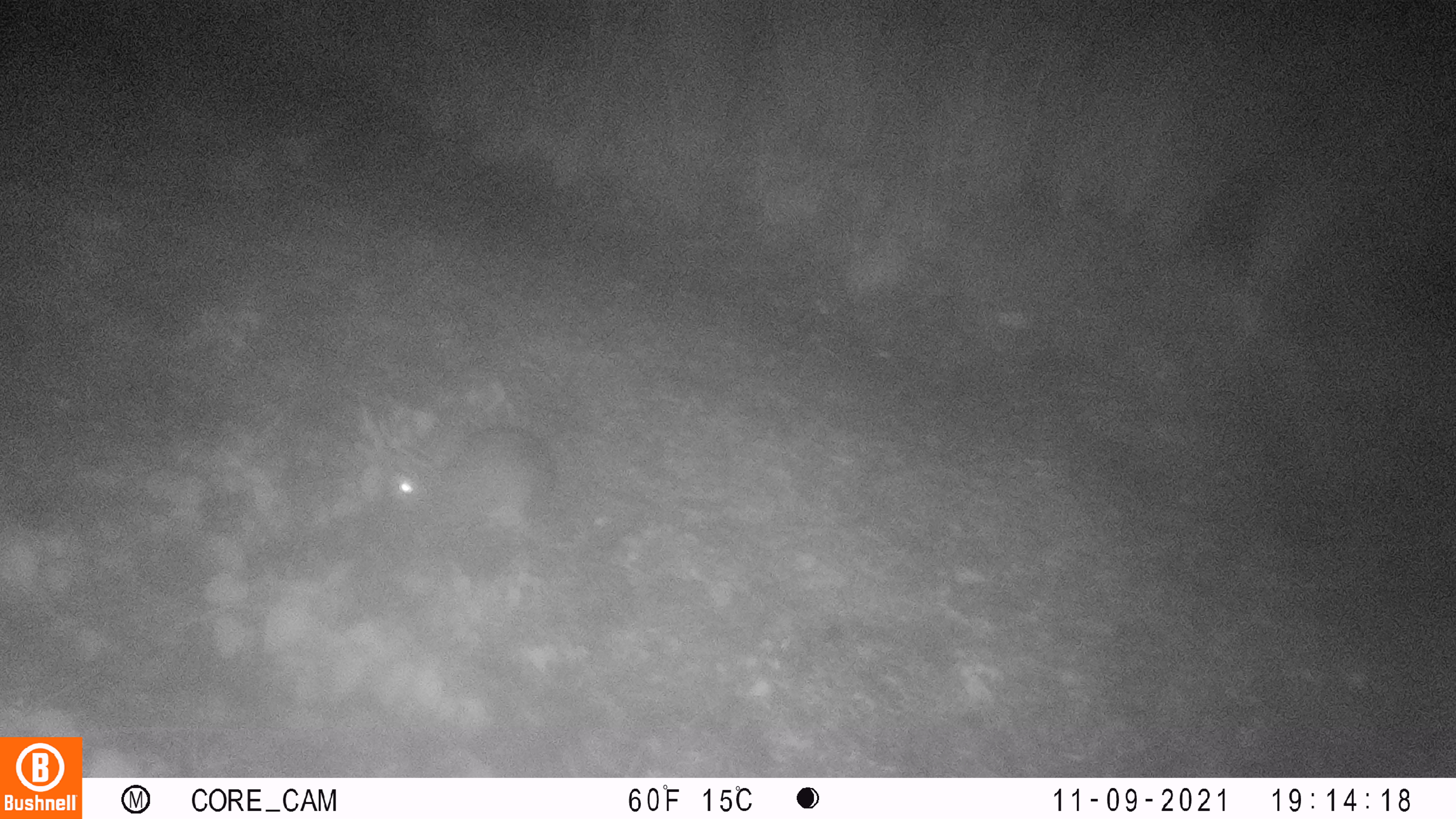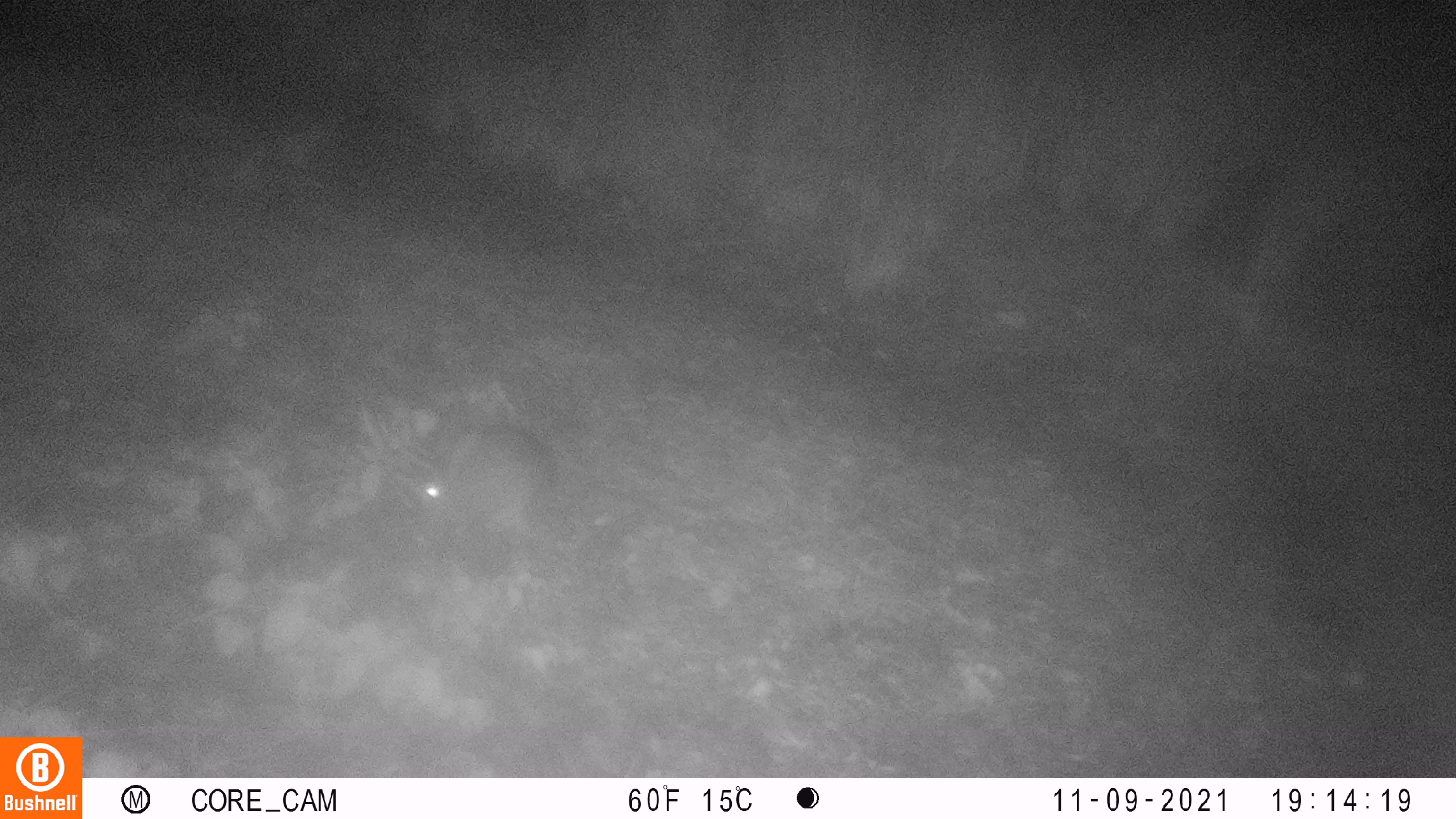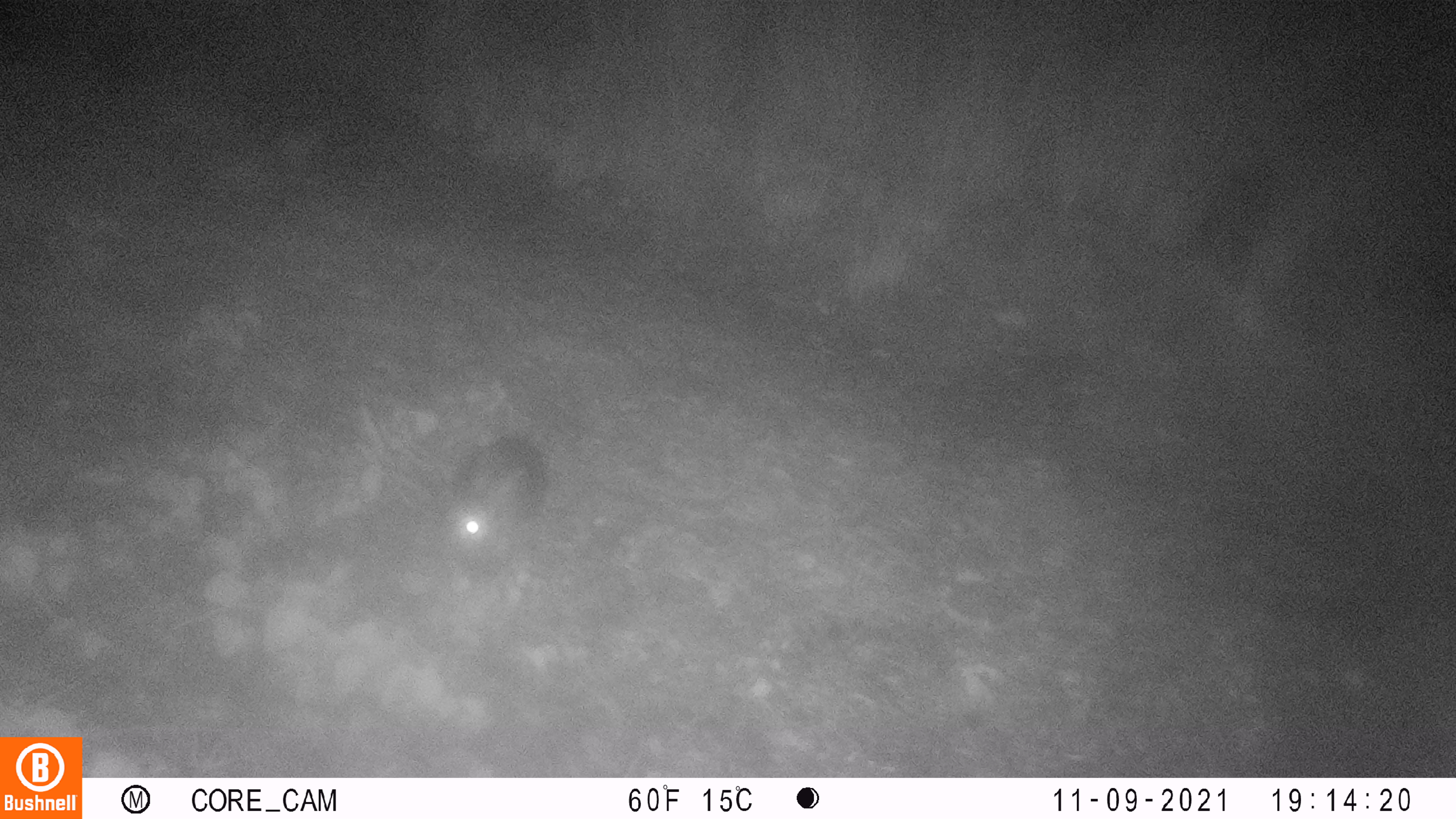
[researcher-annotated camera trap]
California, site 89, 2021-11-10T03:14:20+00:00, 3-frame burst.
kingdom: Animalia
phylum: Chordata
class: Mammalia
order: Lagomorpha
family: Leporidae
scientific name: Leporidae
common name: rabbit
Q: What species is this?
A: Rabbit (Leporidae).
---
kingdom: Animalia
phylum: Chordata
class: Mammalia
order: Lagomorpha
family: Leporidae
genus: Sylvilagus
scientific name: Sylvilagus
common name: cottontail rabbit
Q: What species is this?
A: Cottontail rabbit (Sylvilagus).